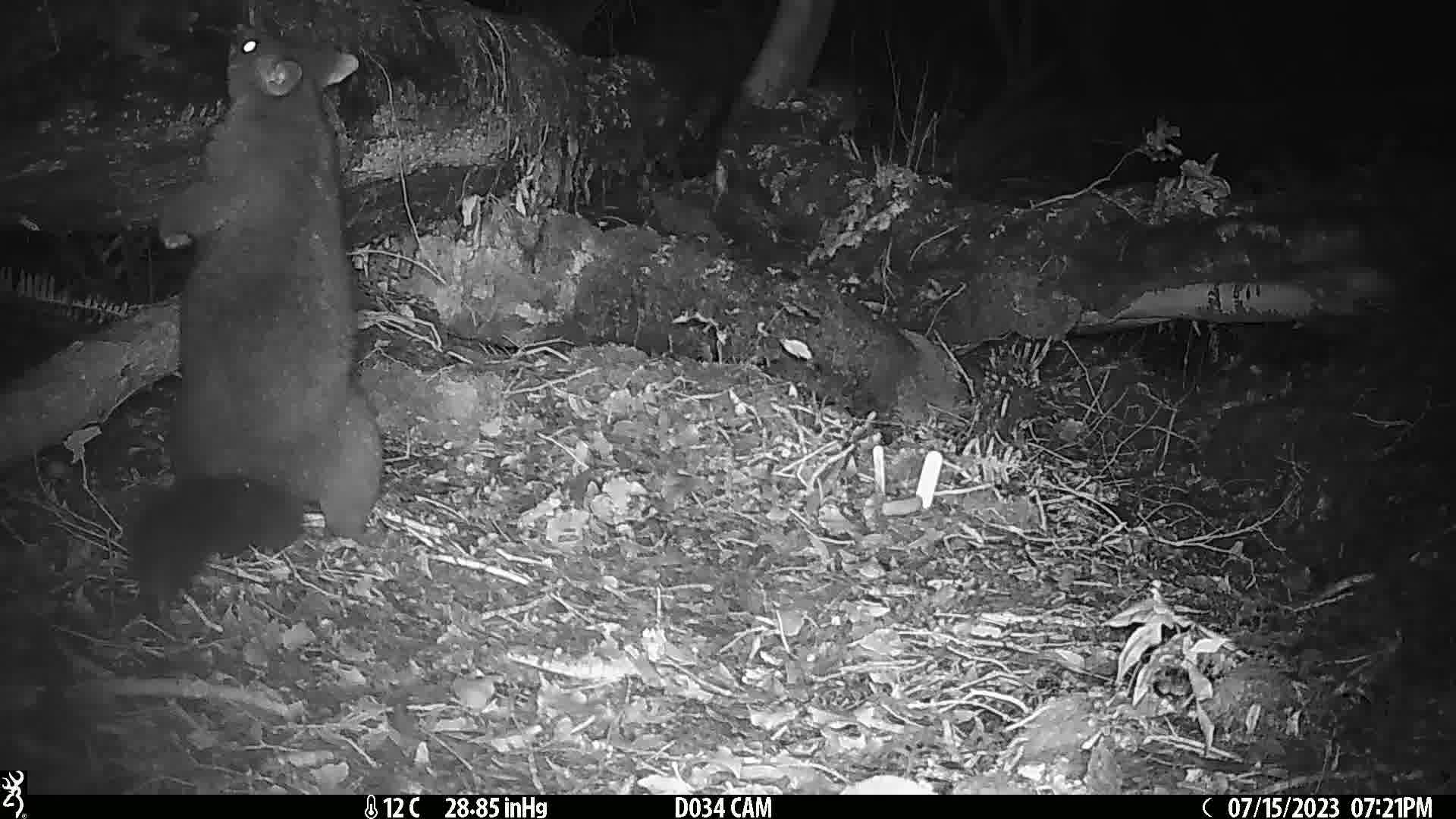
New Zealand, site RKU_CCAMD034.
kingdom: Animalia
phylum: Chordata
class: Mammalia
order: Diprotodontia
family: Phalangeridae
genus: Trichosurus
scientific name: Trichosurus vulpecula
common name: common brushtail possum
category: possum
Possum (common brushtail possum) (Trichosurus vulpecula).